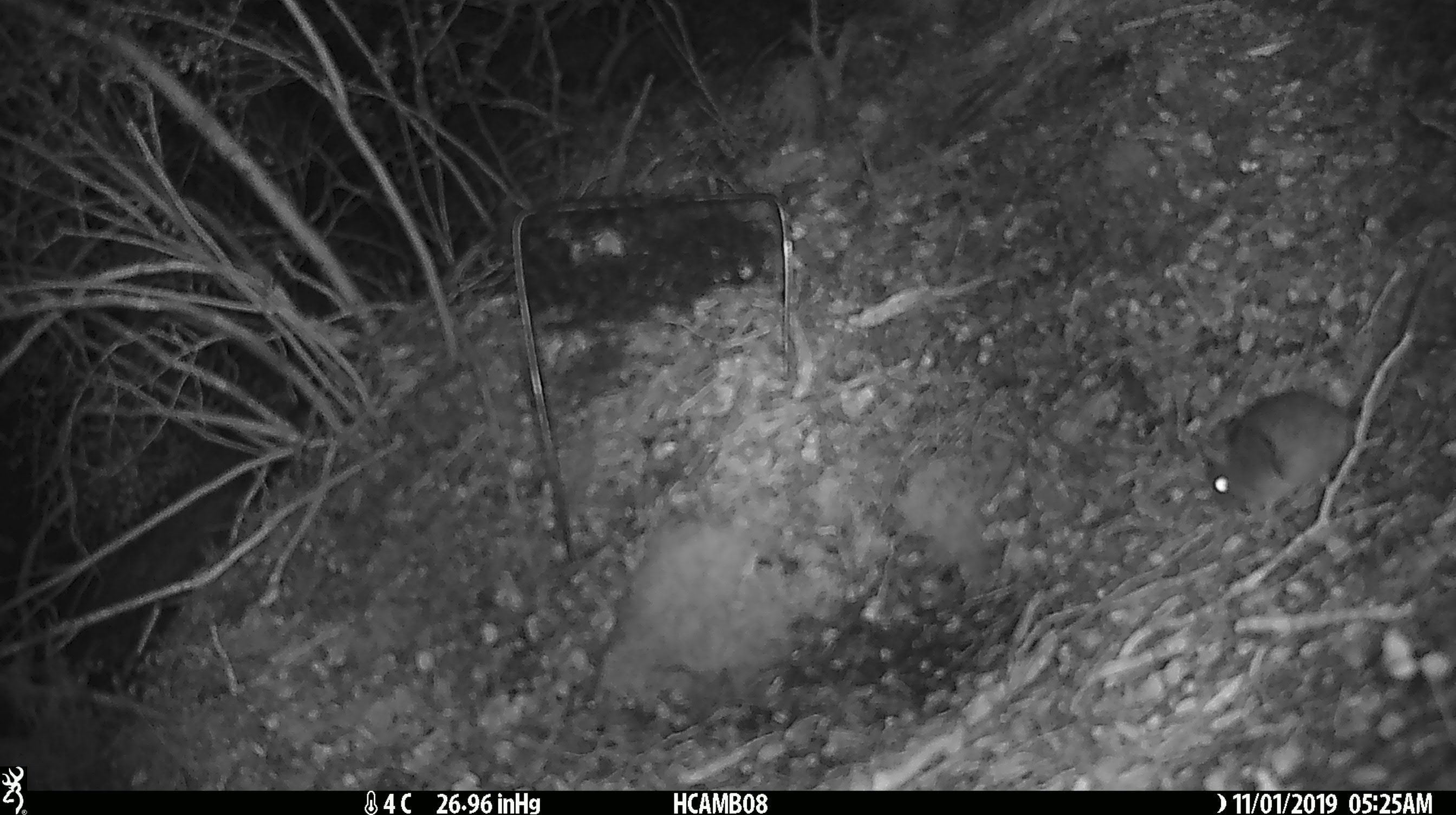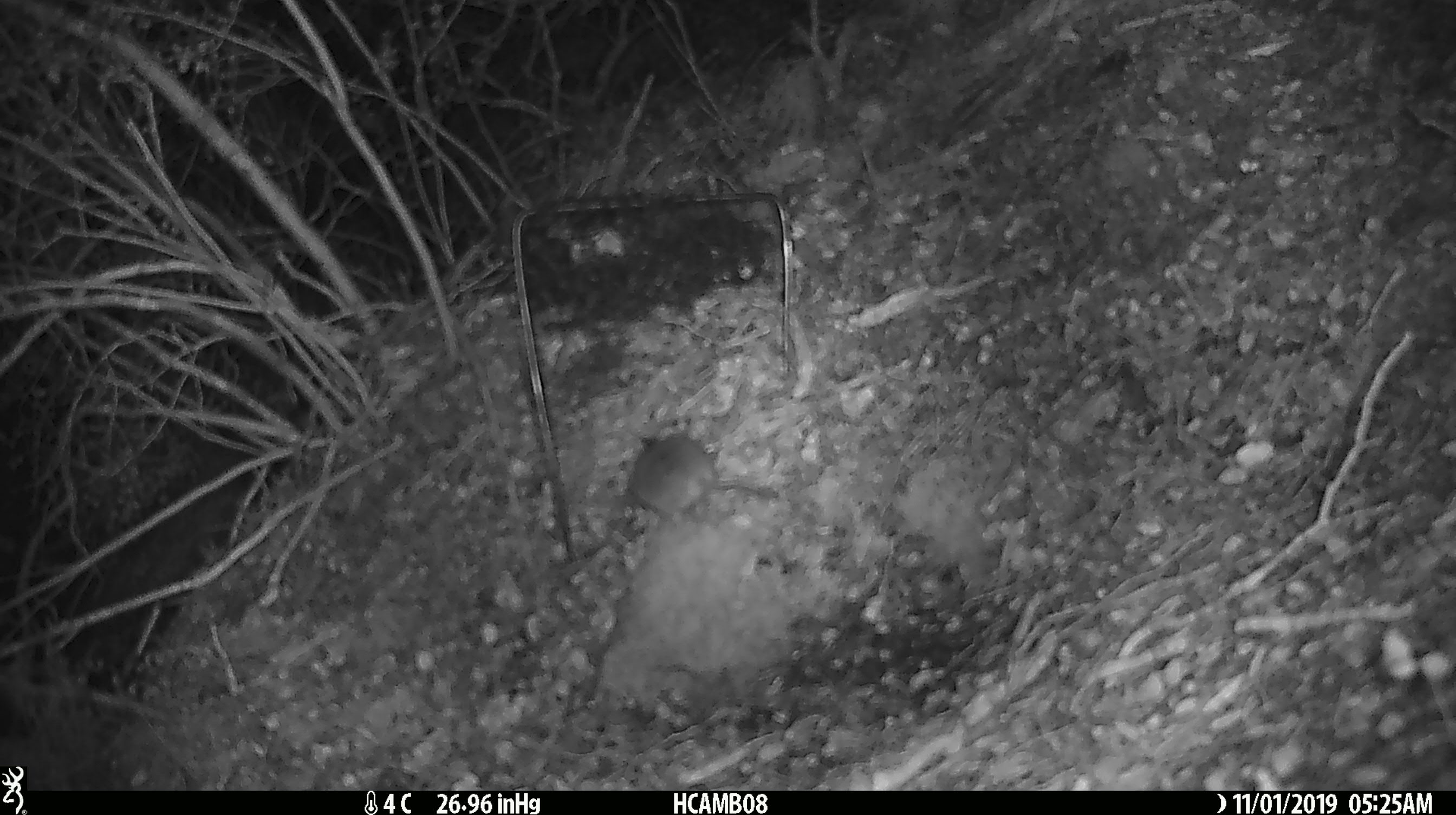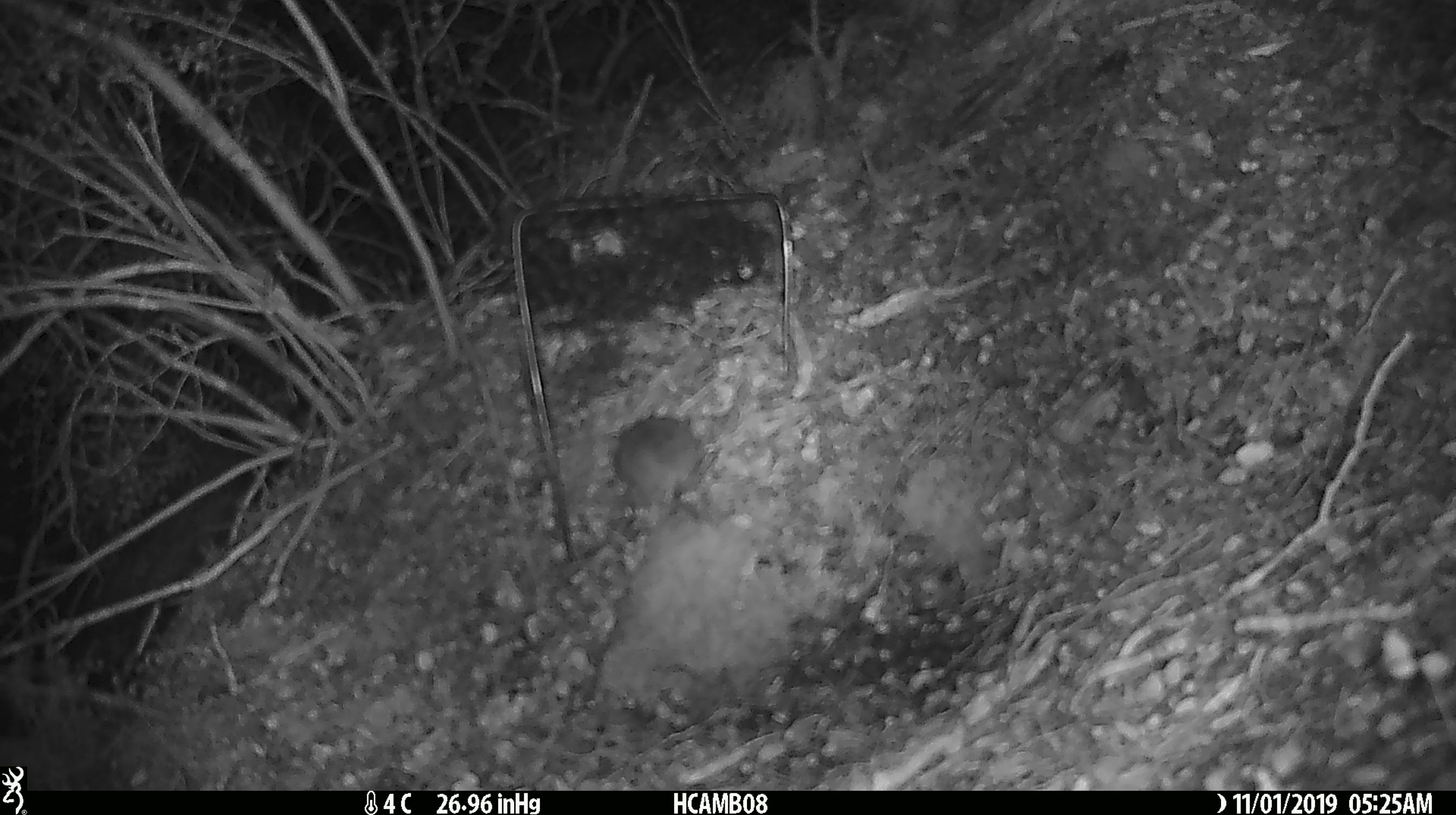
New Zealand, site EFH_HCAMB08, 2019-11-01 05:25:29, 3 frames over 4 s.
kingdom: Animalia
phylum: Chordata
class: Mammalia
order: Rodentia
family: Muridae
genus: Mus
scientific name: Mus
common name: mouse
Mouse (Mus).